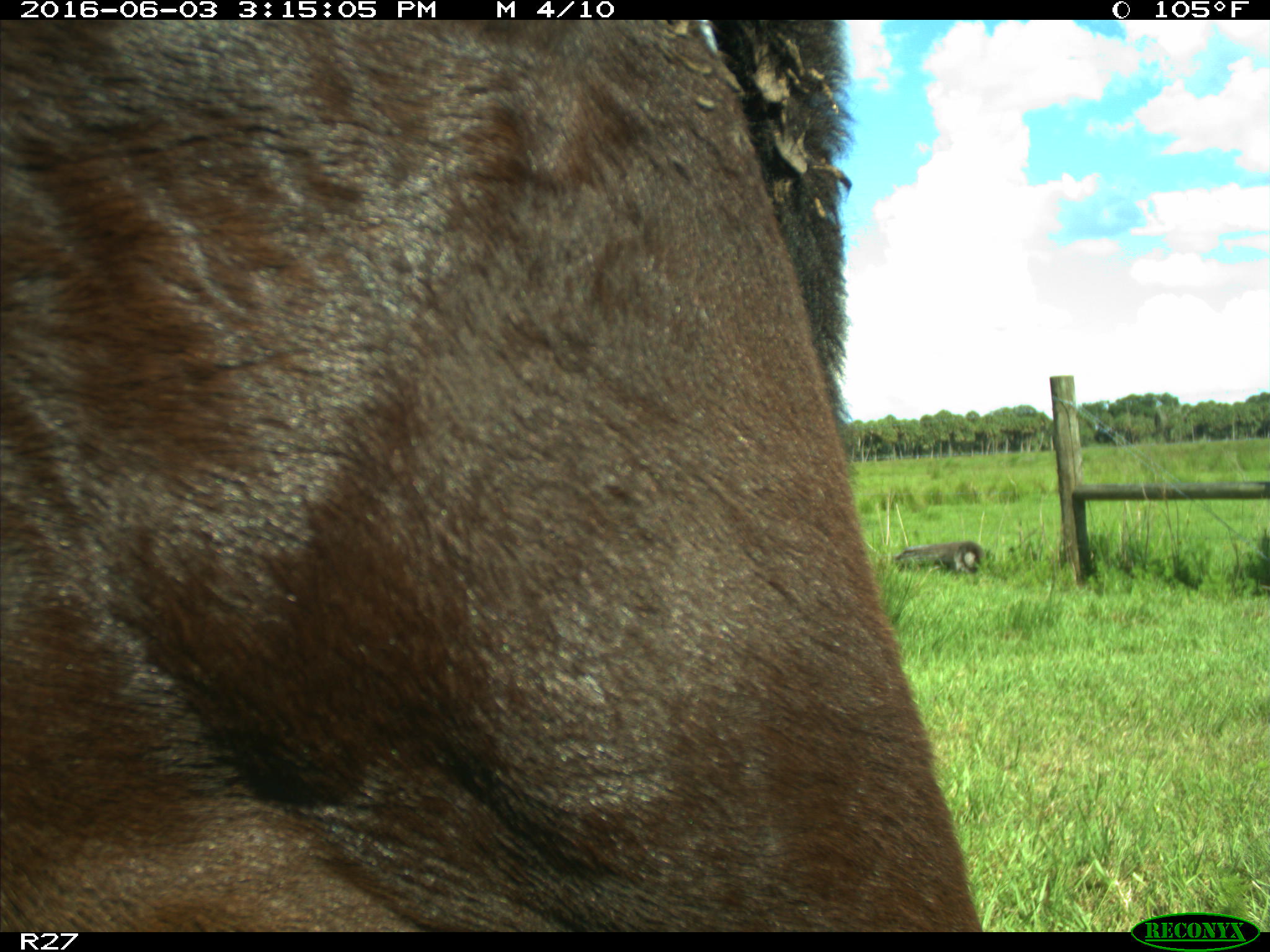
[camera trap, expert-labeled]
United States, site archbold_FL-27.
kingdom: Animalia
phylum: Chordata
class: Mammalia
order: Artiodactyla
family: Bovidae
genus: Bos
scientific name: Bos taurus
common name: domestic cow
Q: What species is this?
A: Bos taurus (domestic cow).